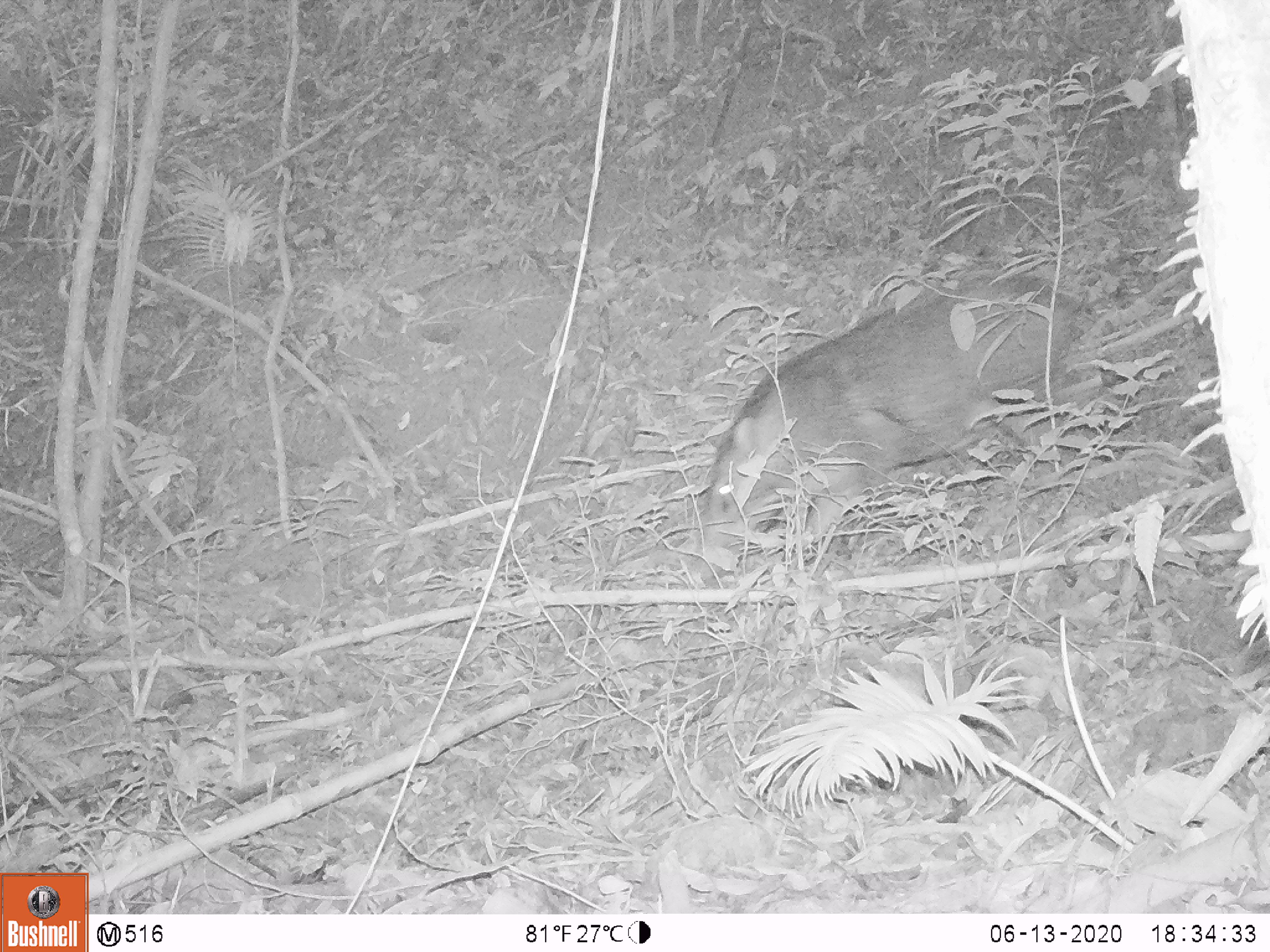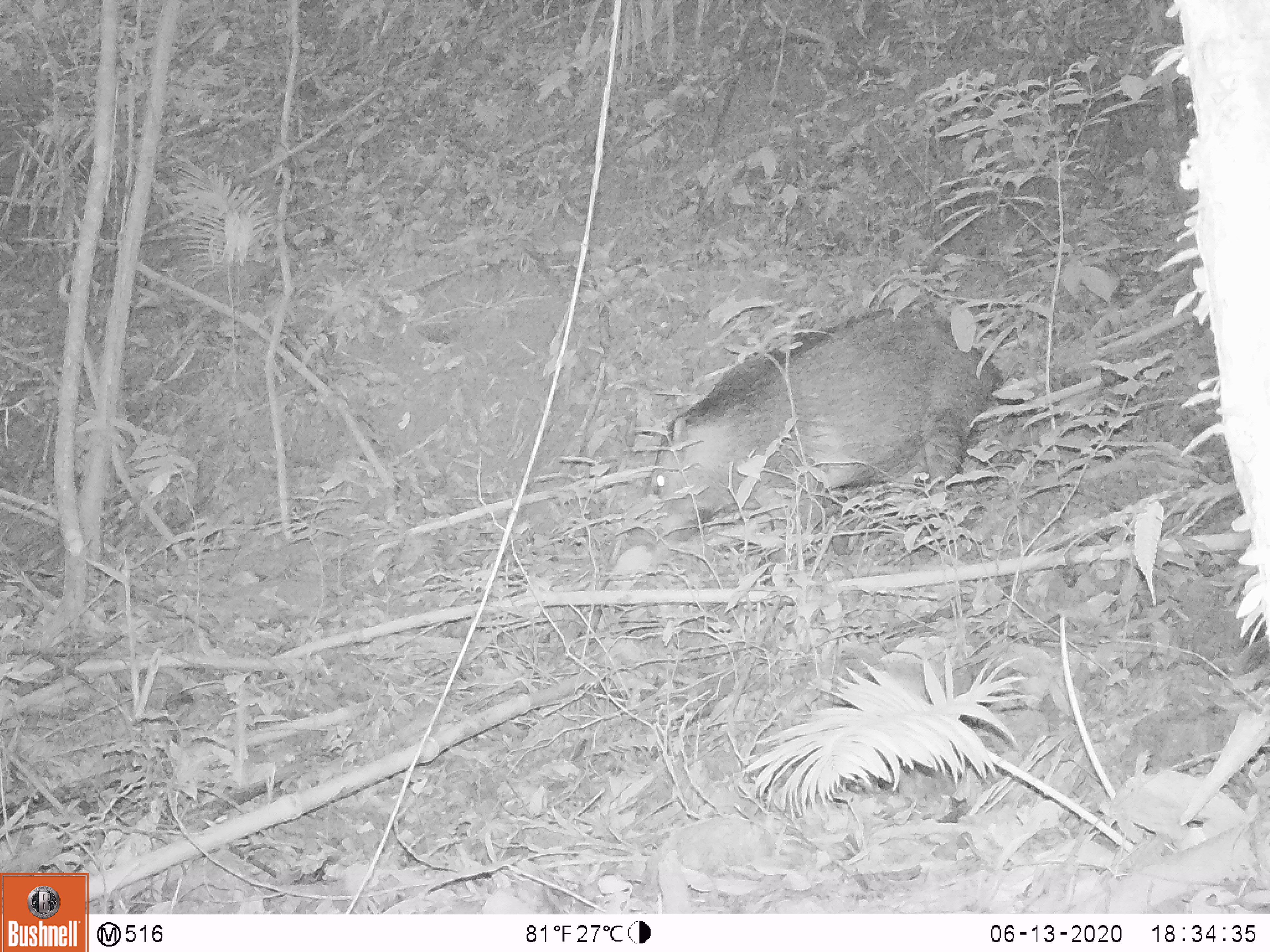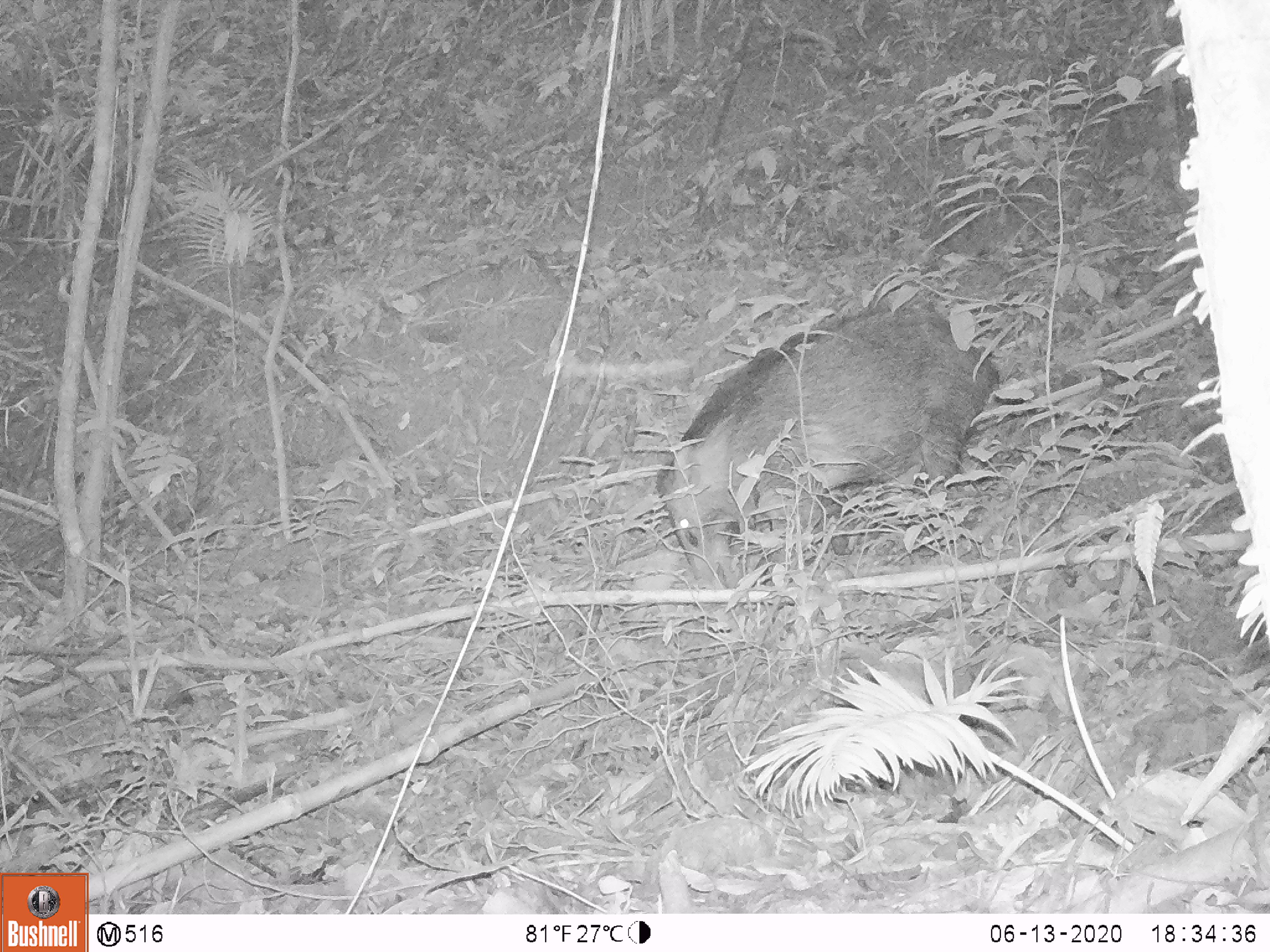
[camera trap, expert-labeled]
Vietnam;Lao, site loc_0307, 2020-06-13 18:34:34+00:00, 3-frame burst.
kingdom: Animalia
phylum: Chordata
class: Mammalia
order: Artiodactyla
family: Suidae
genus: Sus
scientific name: Sus scrofa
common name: eurasian wild pig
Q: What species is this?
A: Eurasian wild pig (Sus scrofa).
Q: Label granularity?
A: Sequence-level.